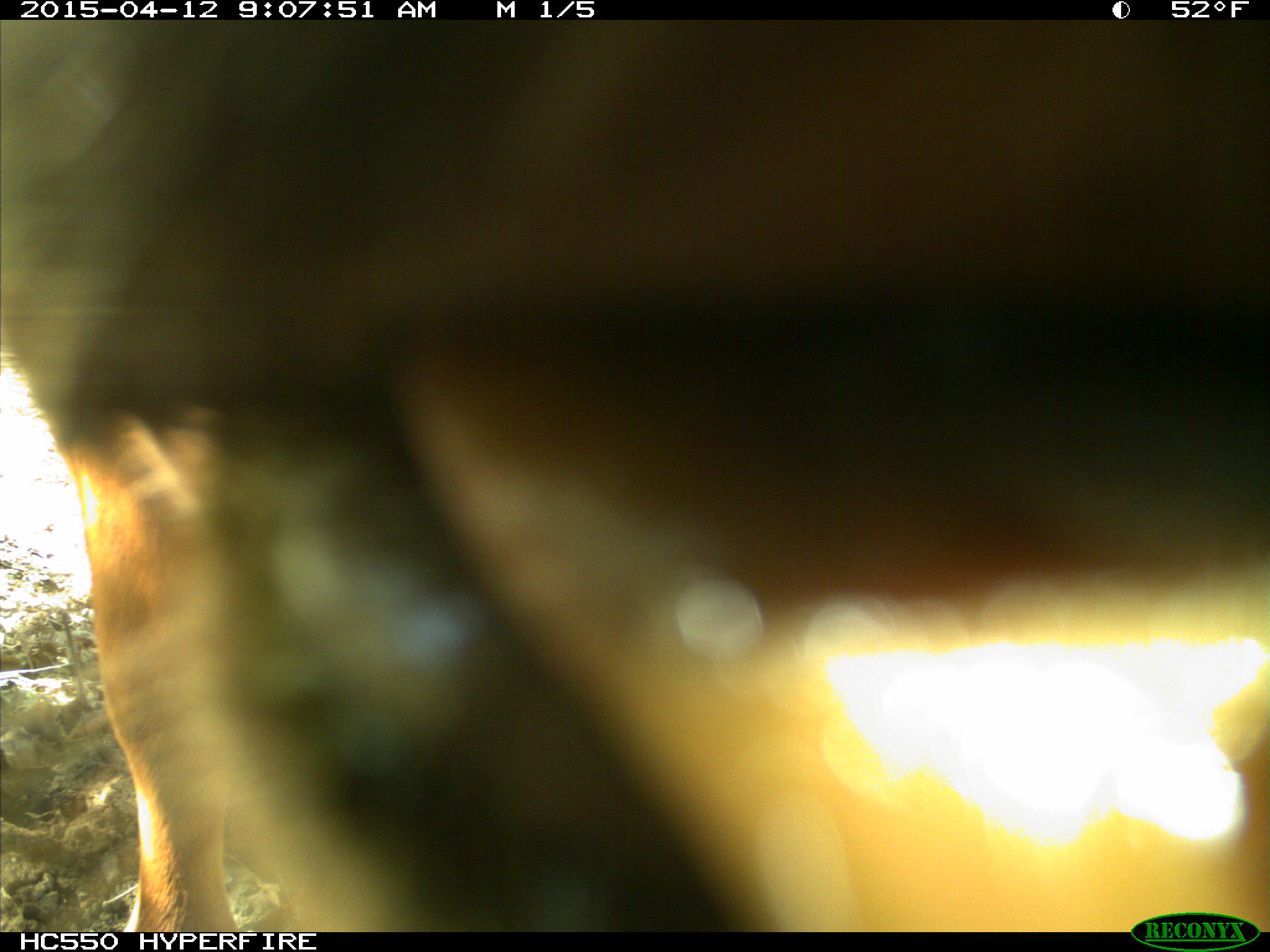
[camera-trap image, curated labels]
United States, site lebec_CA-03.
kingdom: Animalia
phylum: Chordata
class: Mammalia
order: Artiodactyla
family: Bovidae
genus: Bos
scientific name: Bos taurus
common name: domestic cow